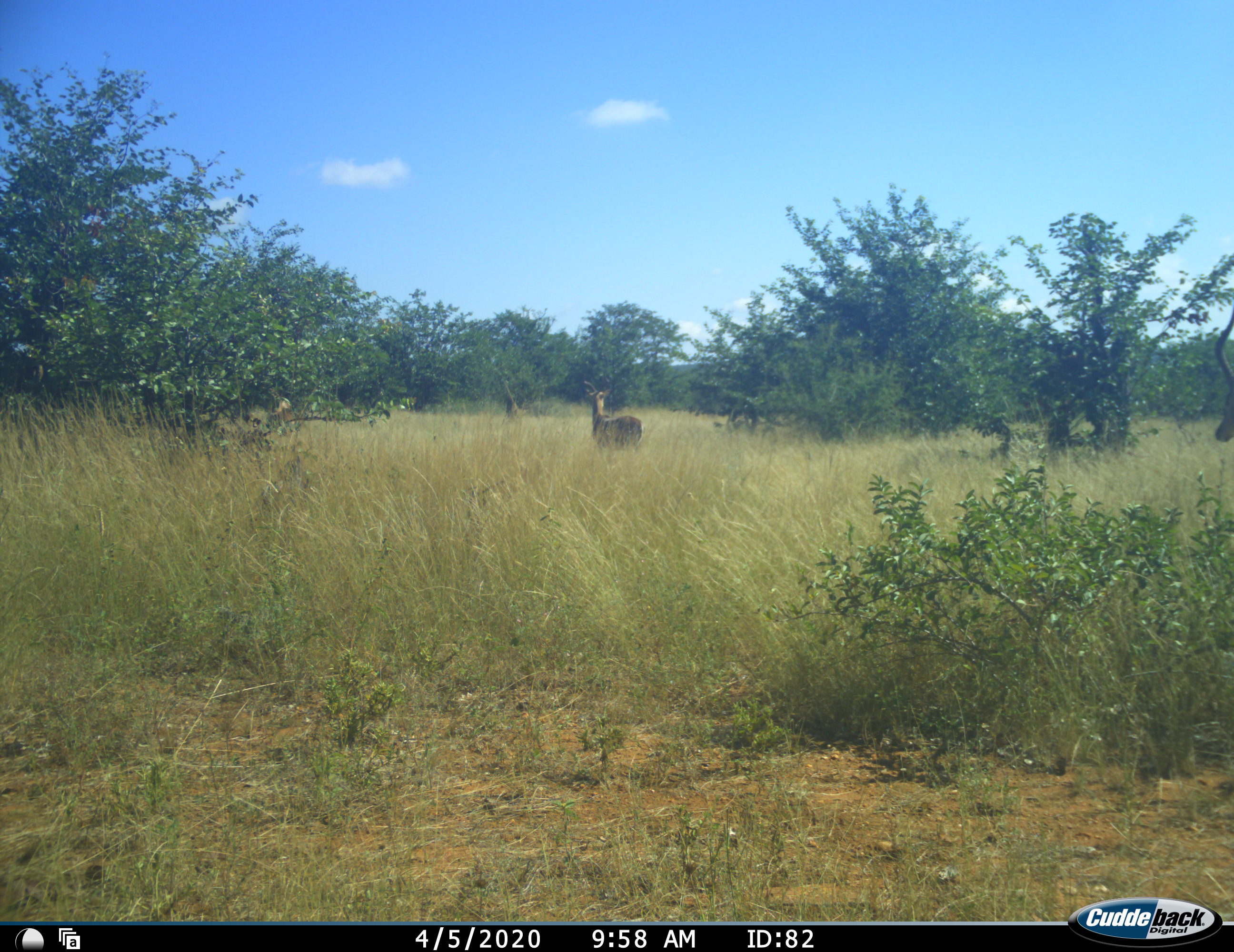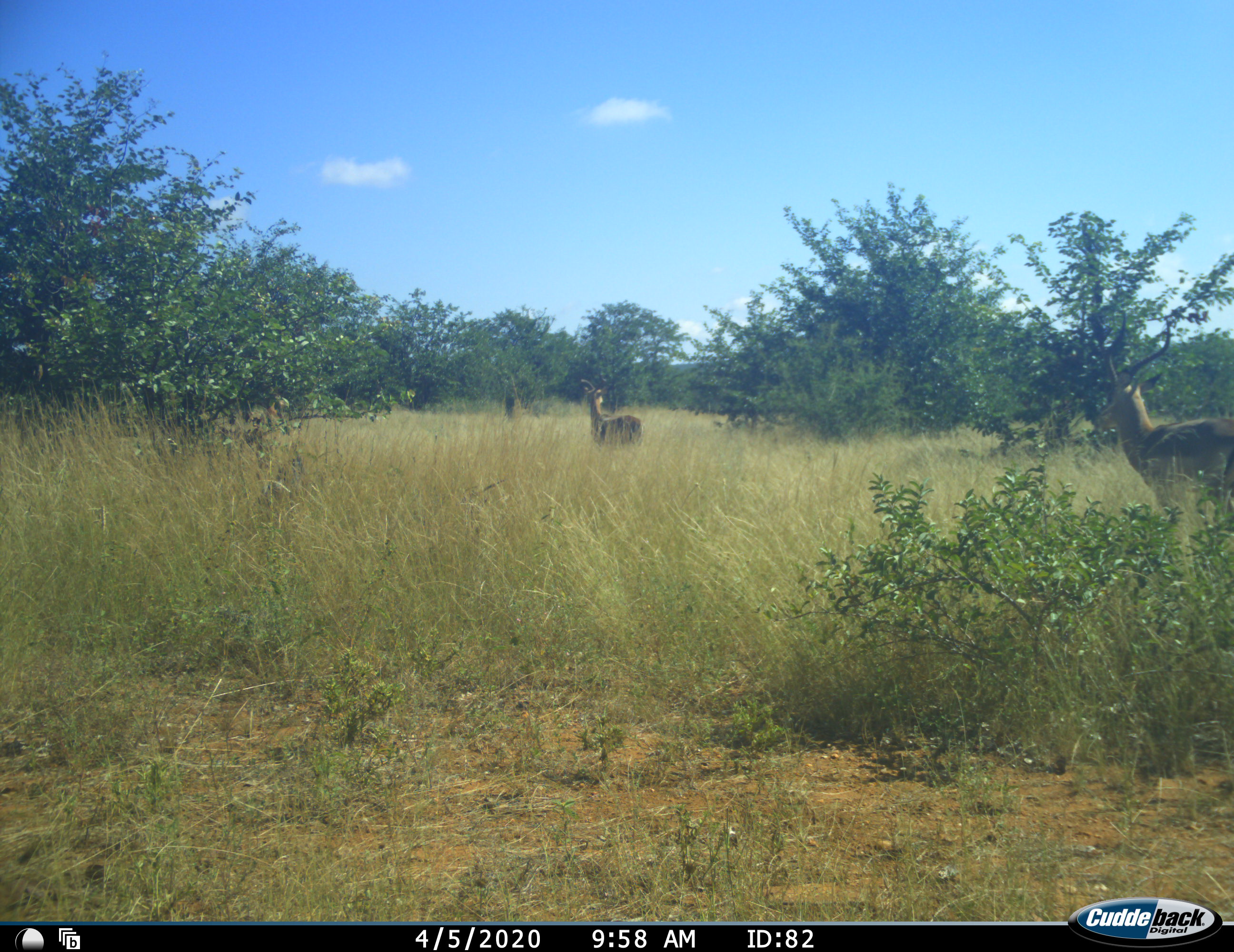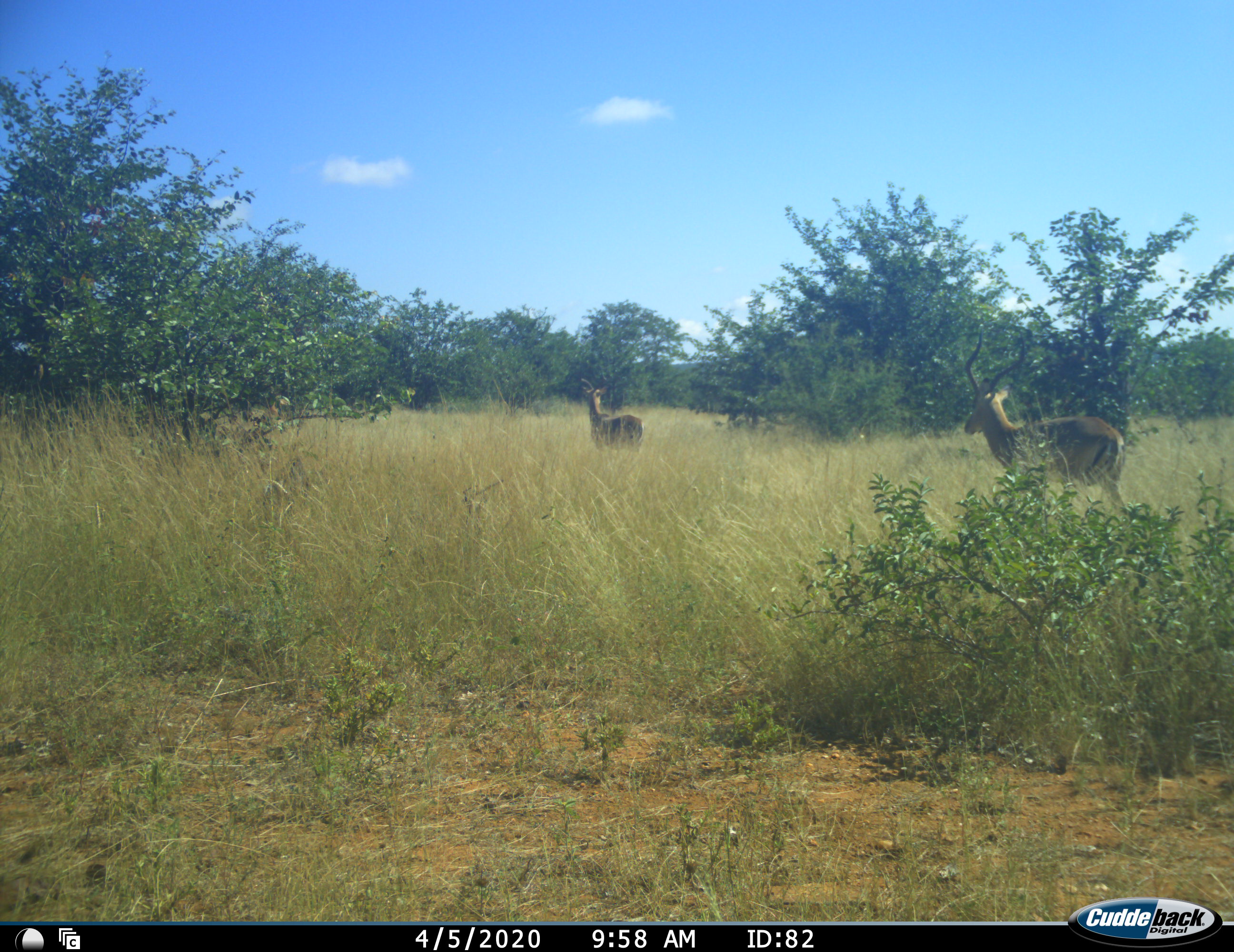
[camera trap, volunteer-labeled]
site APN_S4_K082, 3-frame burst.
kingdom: Animalia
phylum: Chordata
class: Mammalia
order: Artiodactyla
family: Bovidae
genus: Aepyceros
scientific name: Aepyceros melampus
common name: impala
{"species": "impala (Aepyceros melampus)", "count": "2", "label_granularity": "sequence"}